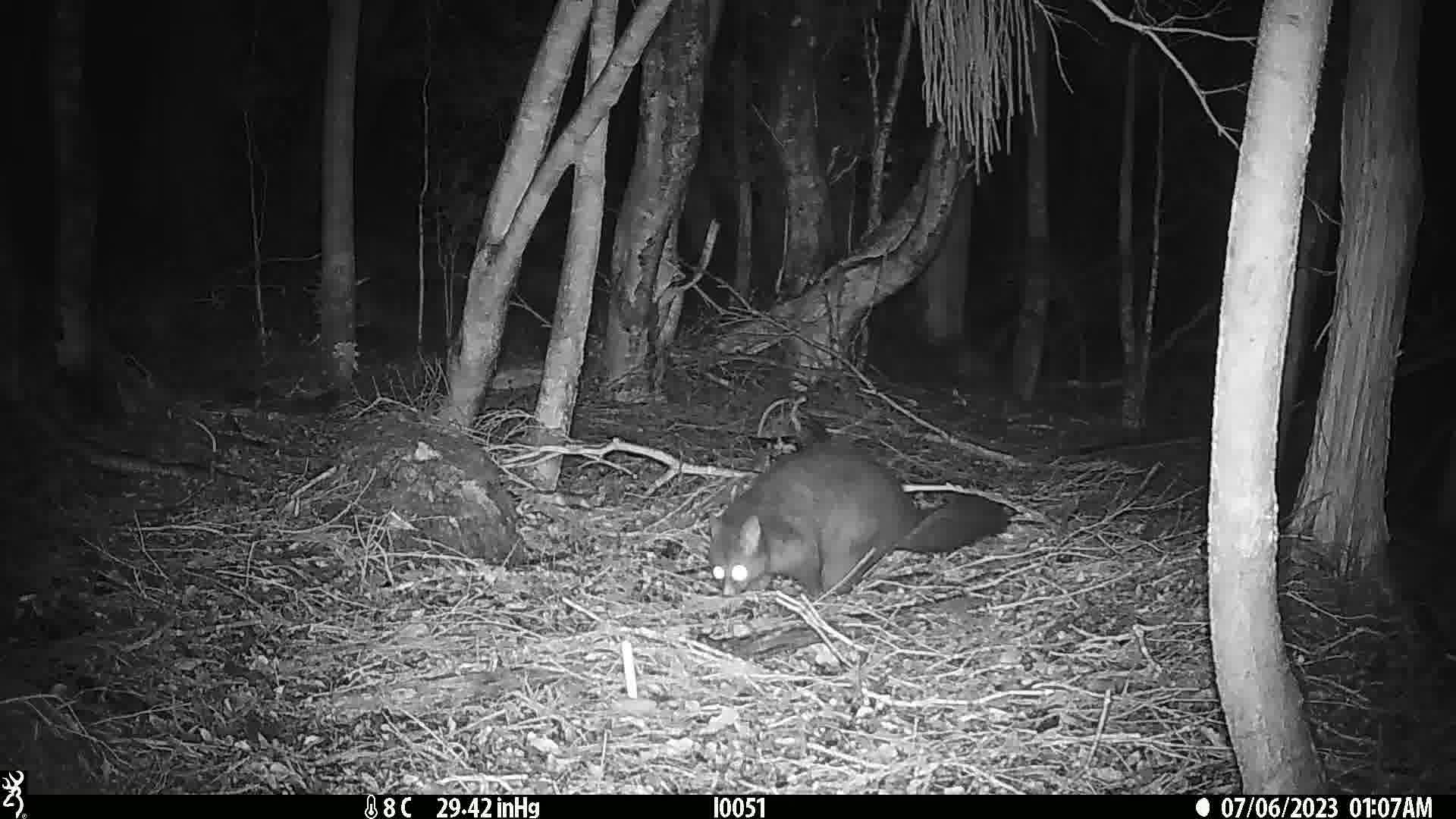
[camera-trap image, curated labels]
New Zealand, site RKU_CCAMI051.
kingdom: Animalia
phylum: Chordata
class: Mammalia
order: Diprotodontia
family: Phalangeridae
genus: Trichosurus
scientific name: Trichosurus vulpecula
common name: common brushtail possum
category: possum